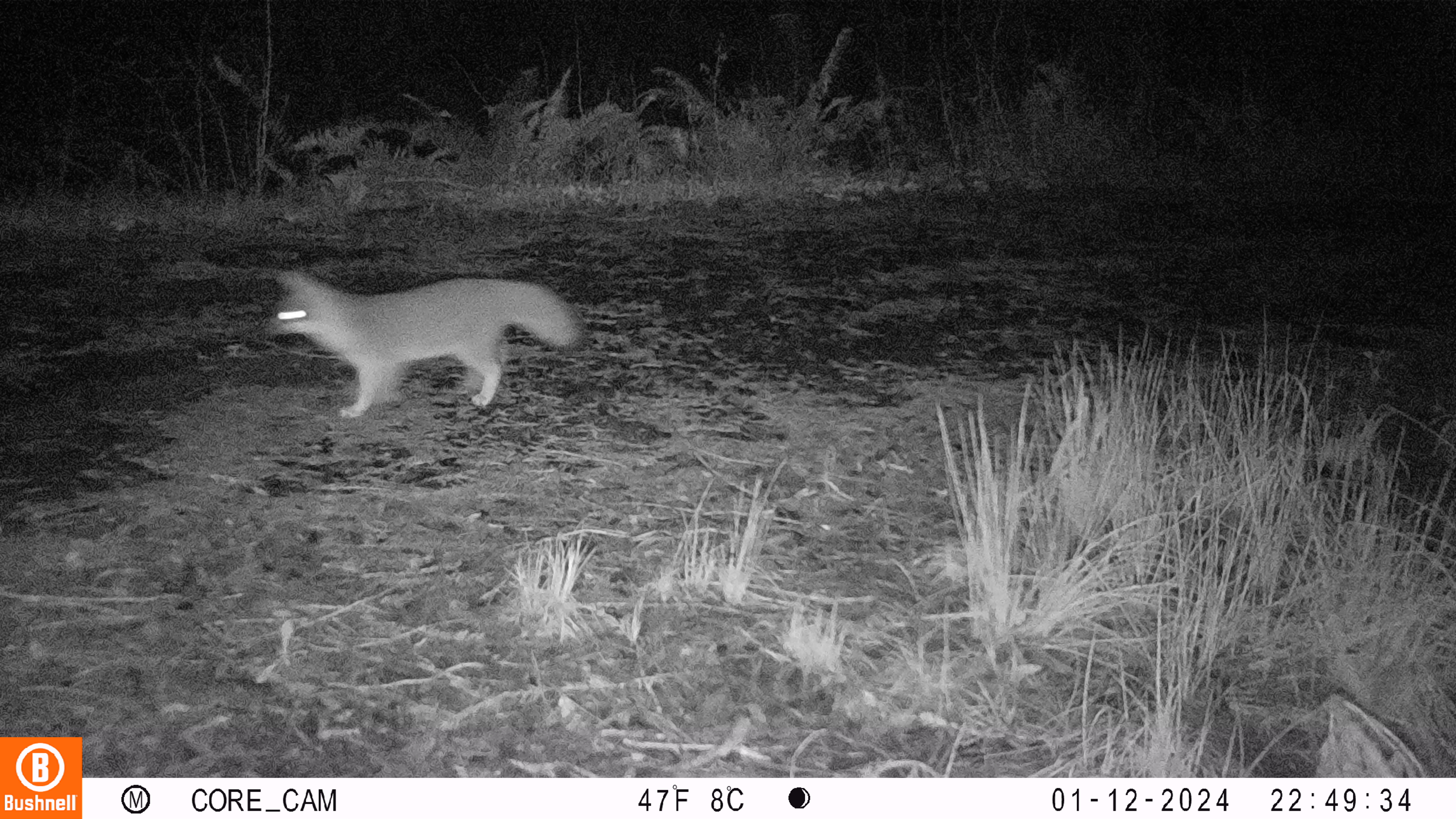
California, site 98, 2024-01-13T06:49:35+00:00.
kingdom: Animalia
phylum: Chordata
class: Mammalia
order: Carnivora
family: Canidae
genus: Urocyon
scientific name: Urocyon cinereoargenteus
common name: gray fox